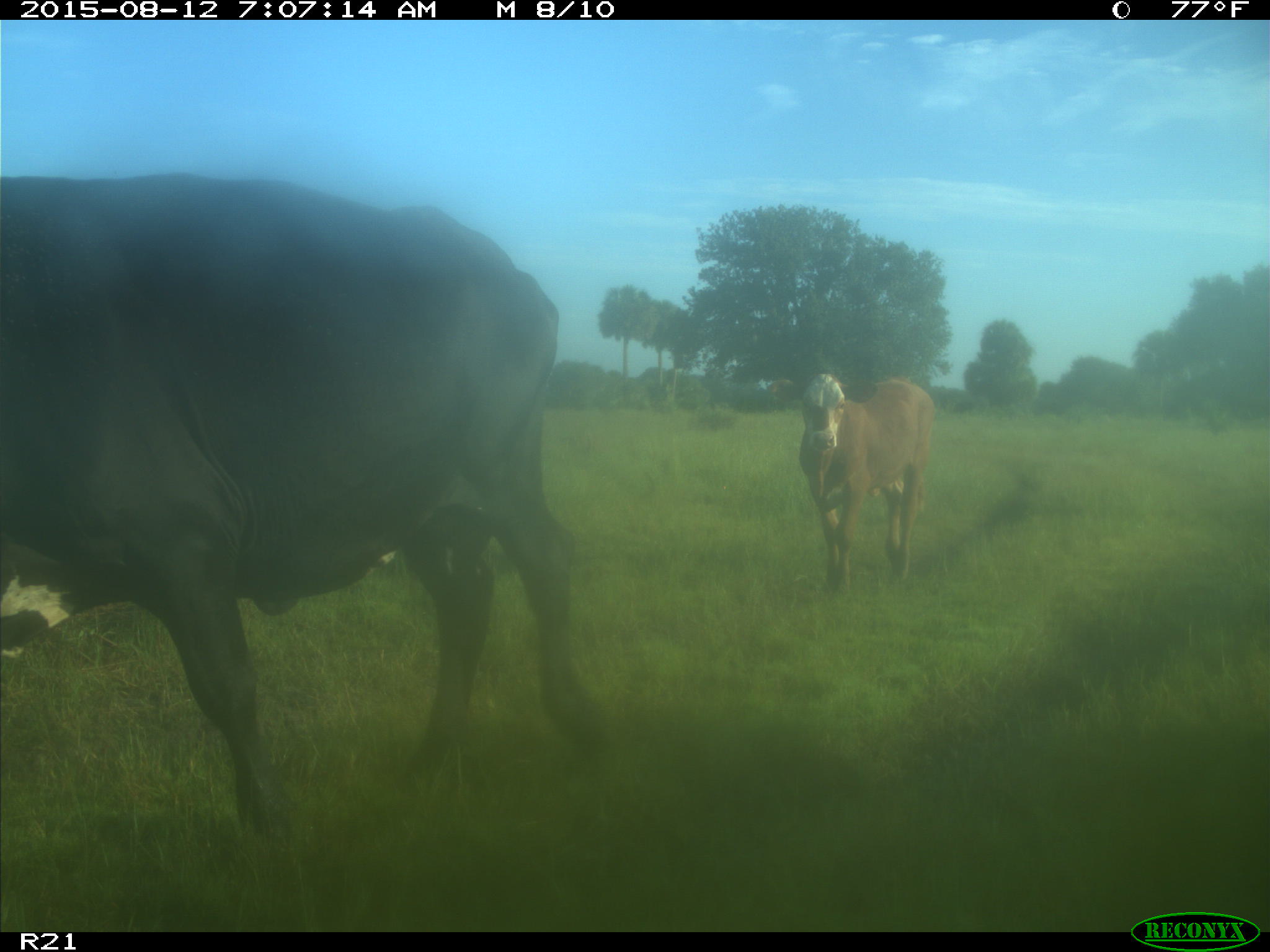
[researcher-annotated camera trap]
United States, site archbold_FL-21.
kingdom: Animalia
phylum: Chordata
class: Mammalia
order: Artiodactyla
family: Bovidae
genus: Bos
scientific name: Bos taurus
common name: domestic cow